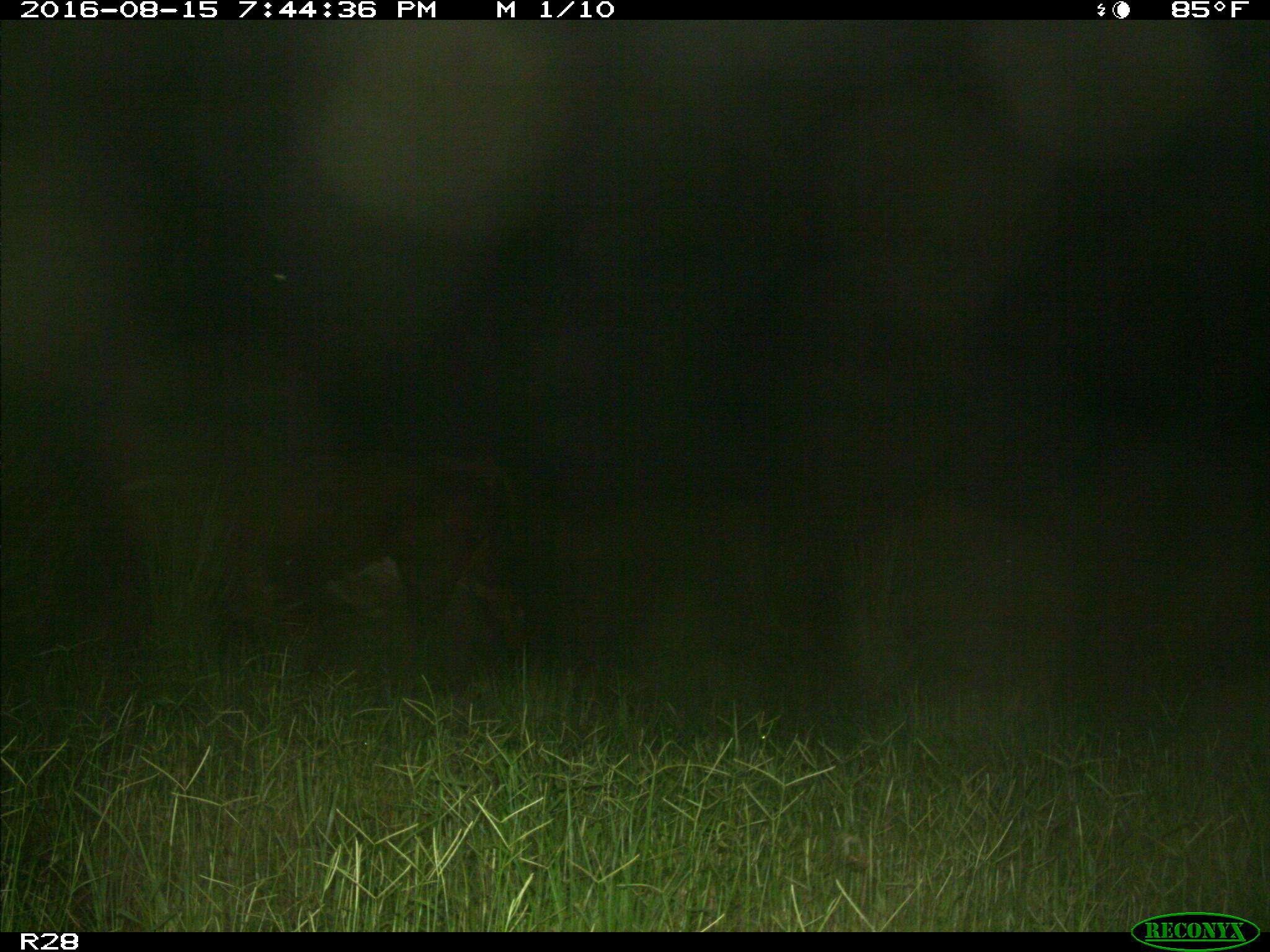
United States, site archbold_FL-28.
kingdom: Animalia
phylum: Chordata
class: Mammalia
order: Artiodactyla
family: Bovidae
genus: Bos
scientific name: Bos taurus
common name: domestic cow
Bos taurus (domestic cow).